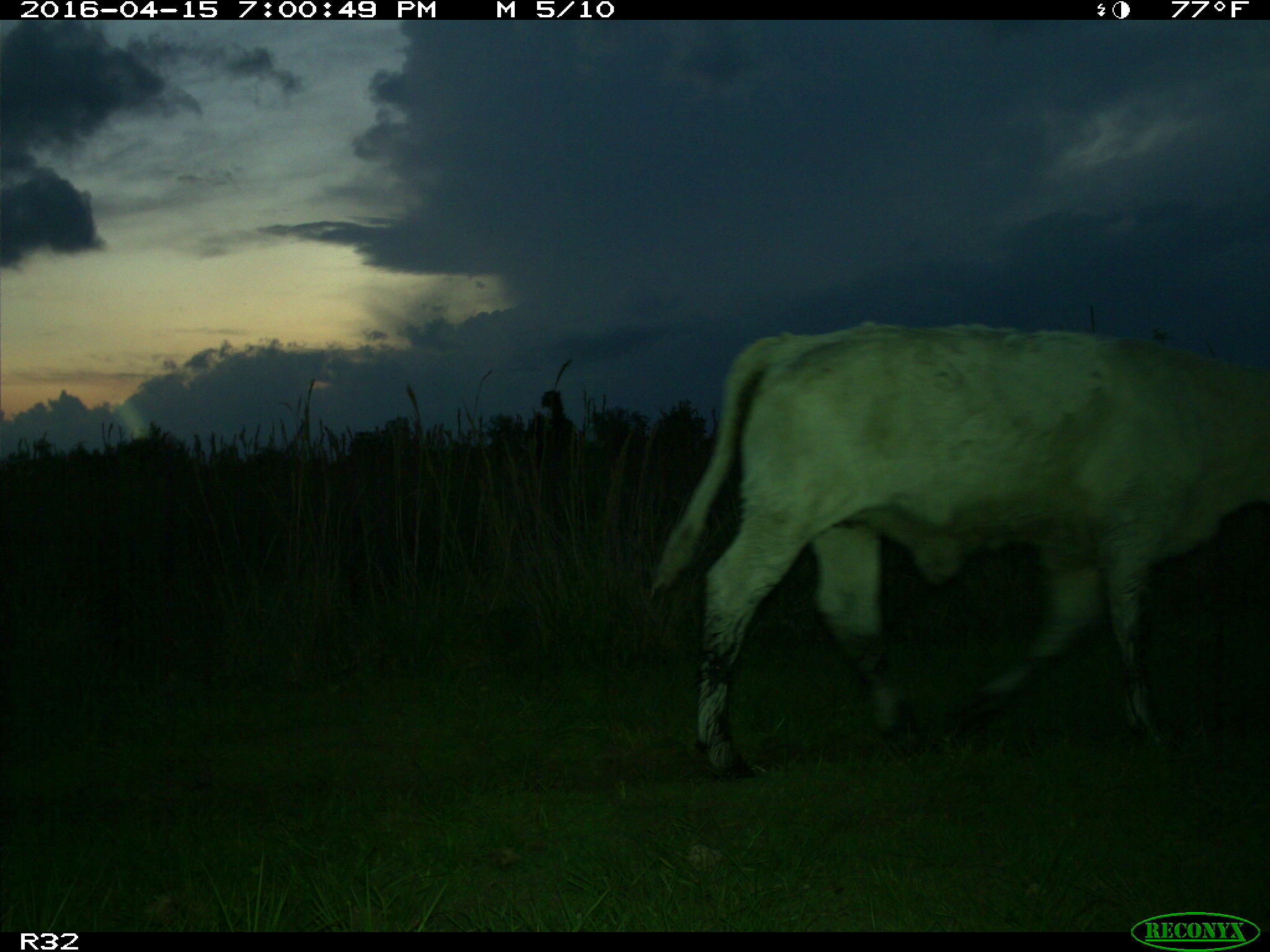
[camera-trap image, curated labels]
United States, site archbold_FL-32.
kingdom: Animalia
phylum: Chordata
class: Mammalia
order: Artiodactyla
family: Bovidae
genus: Bos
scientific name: Bos taurus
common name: domestic cow